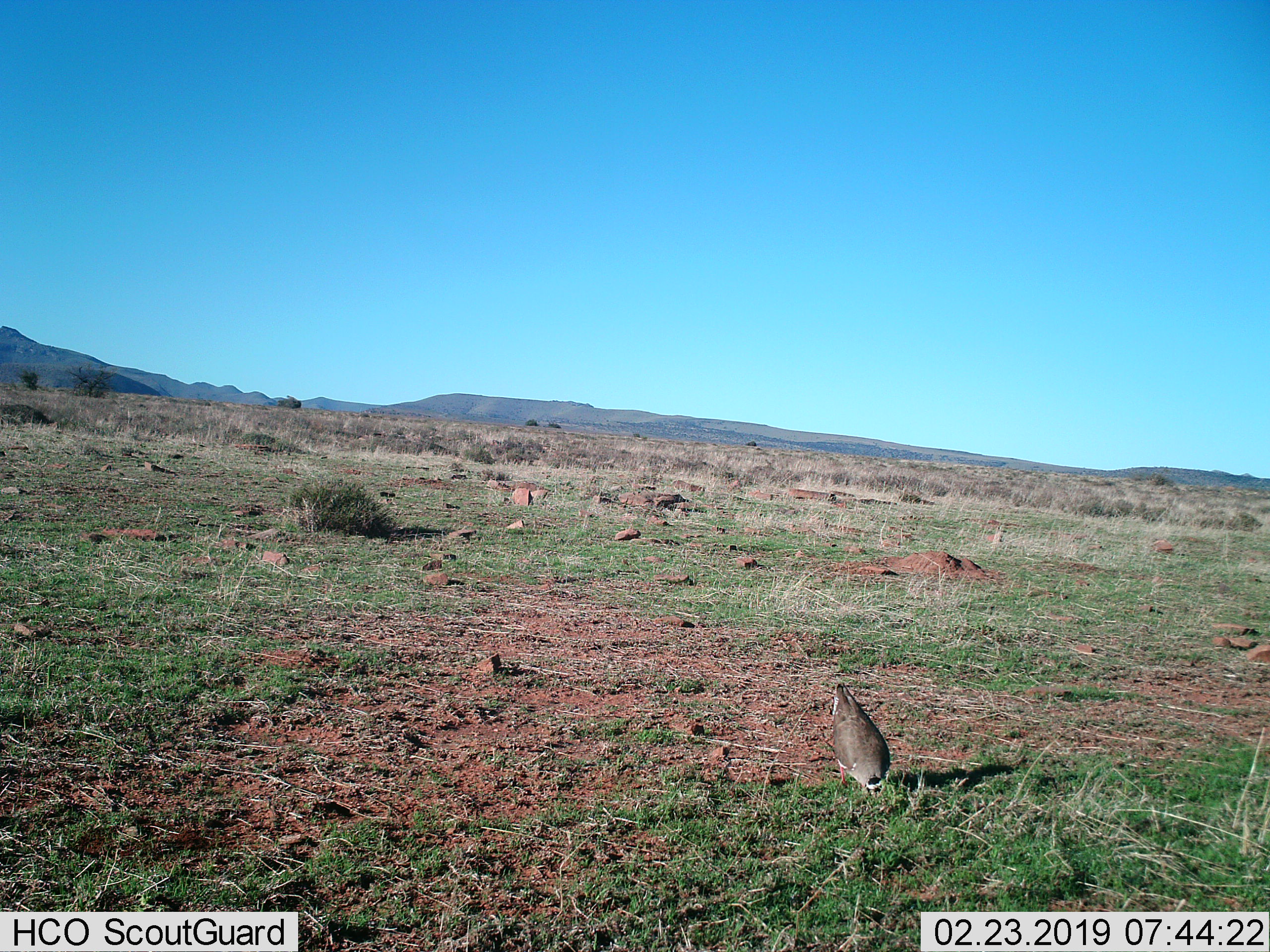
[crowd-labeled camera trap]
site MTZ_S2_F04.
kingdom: Animalia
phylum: Chordata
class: Aves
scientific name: Aves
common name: bird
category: birdother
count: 1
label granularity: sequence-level